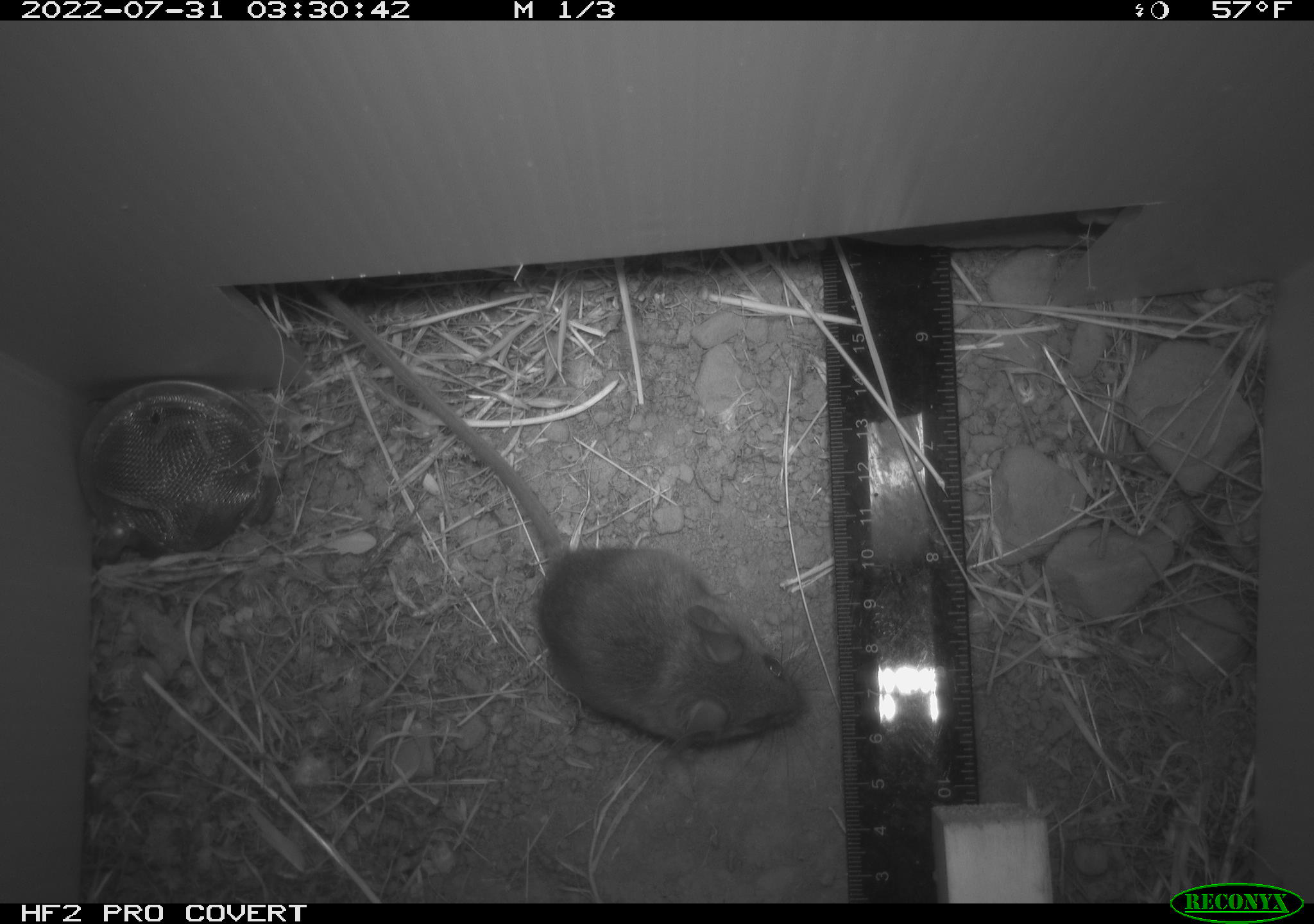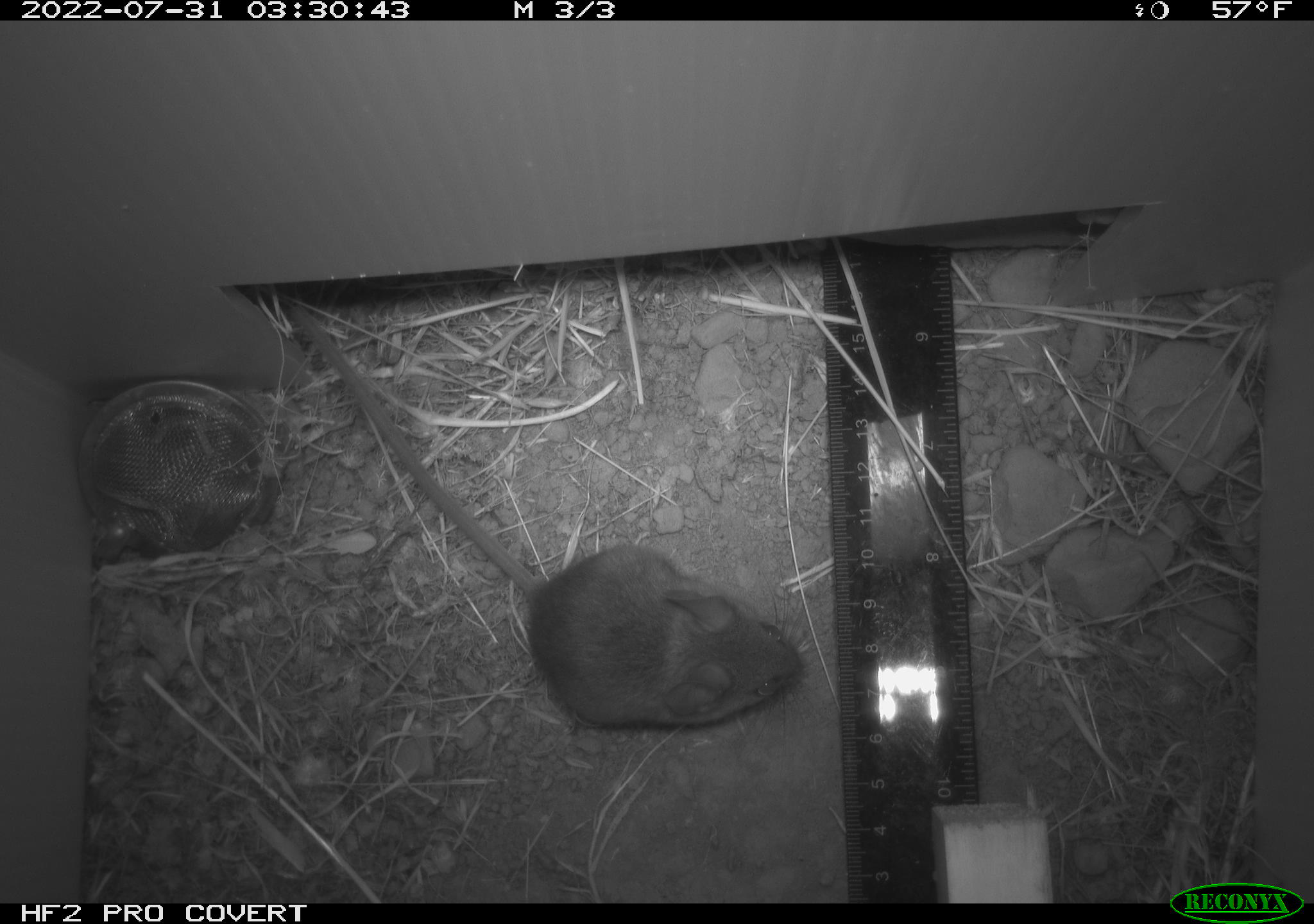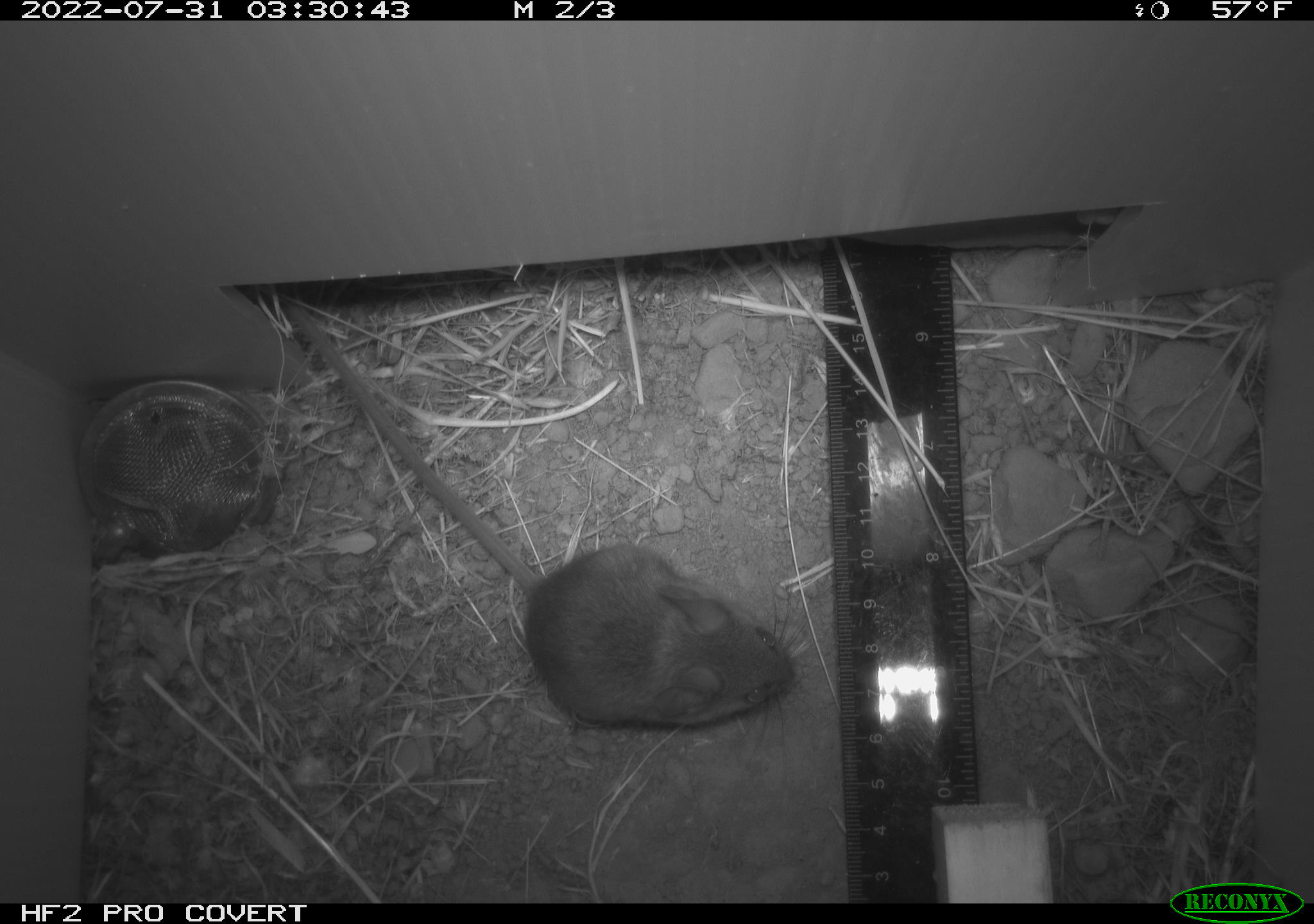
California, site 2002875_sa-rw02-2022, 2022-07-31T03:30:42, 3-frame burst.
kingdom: Animalia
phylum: Chordata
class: Mammalia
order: Rodentia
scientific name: Rodentia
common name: mouse species